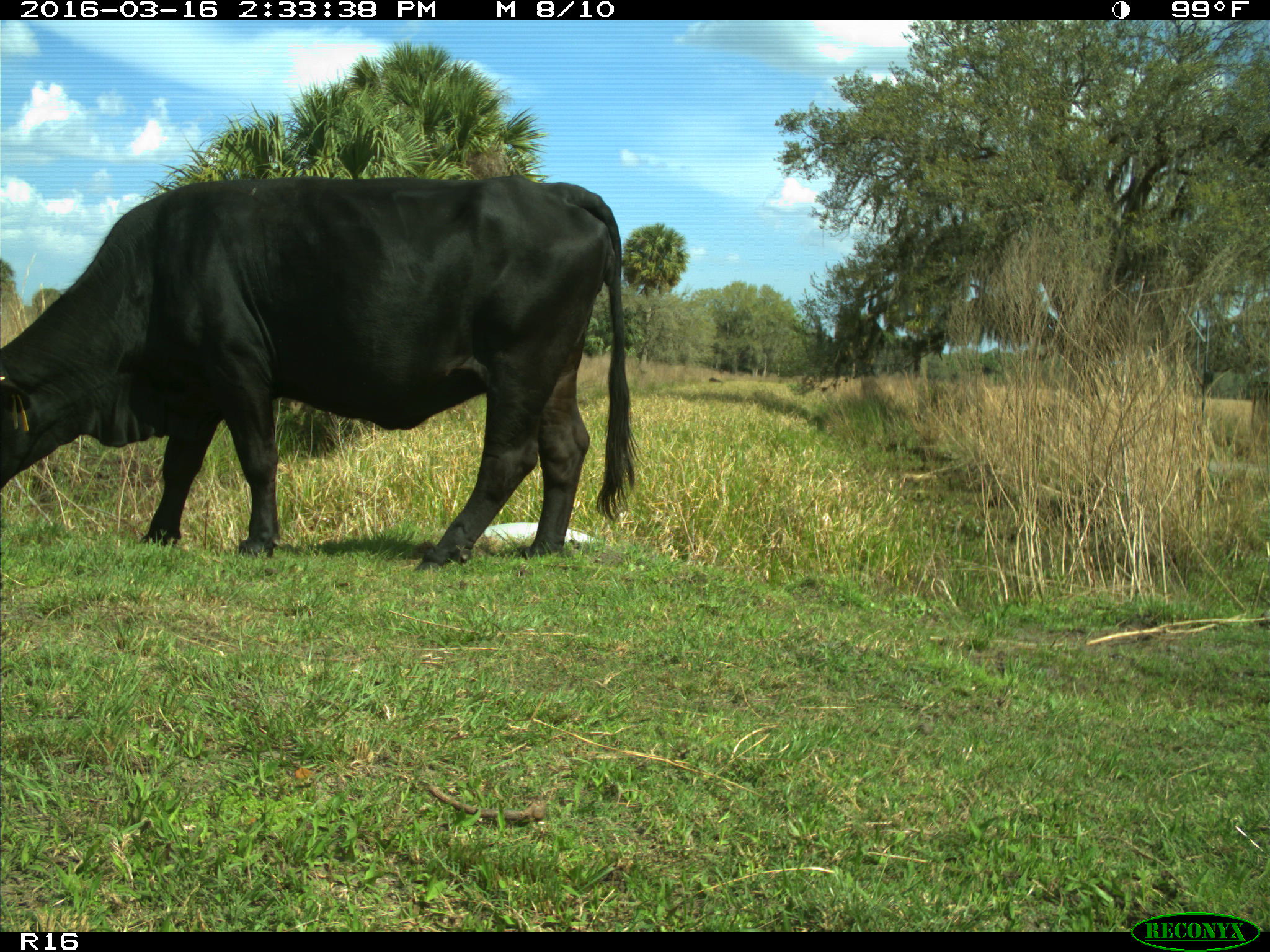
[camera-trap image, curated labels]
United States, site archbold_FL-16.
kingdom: Animalia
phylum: Chordata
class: Mammalia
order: Artiodactyla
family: Bovidae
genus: Bos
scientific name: Bos taurus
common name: domestic cow